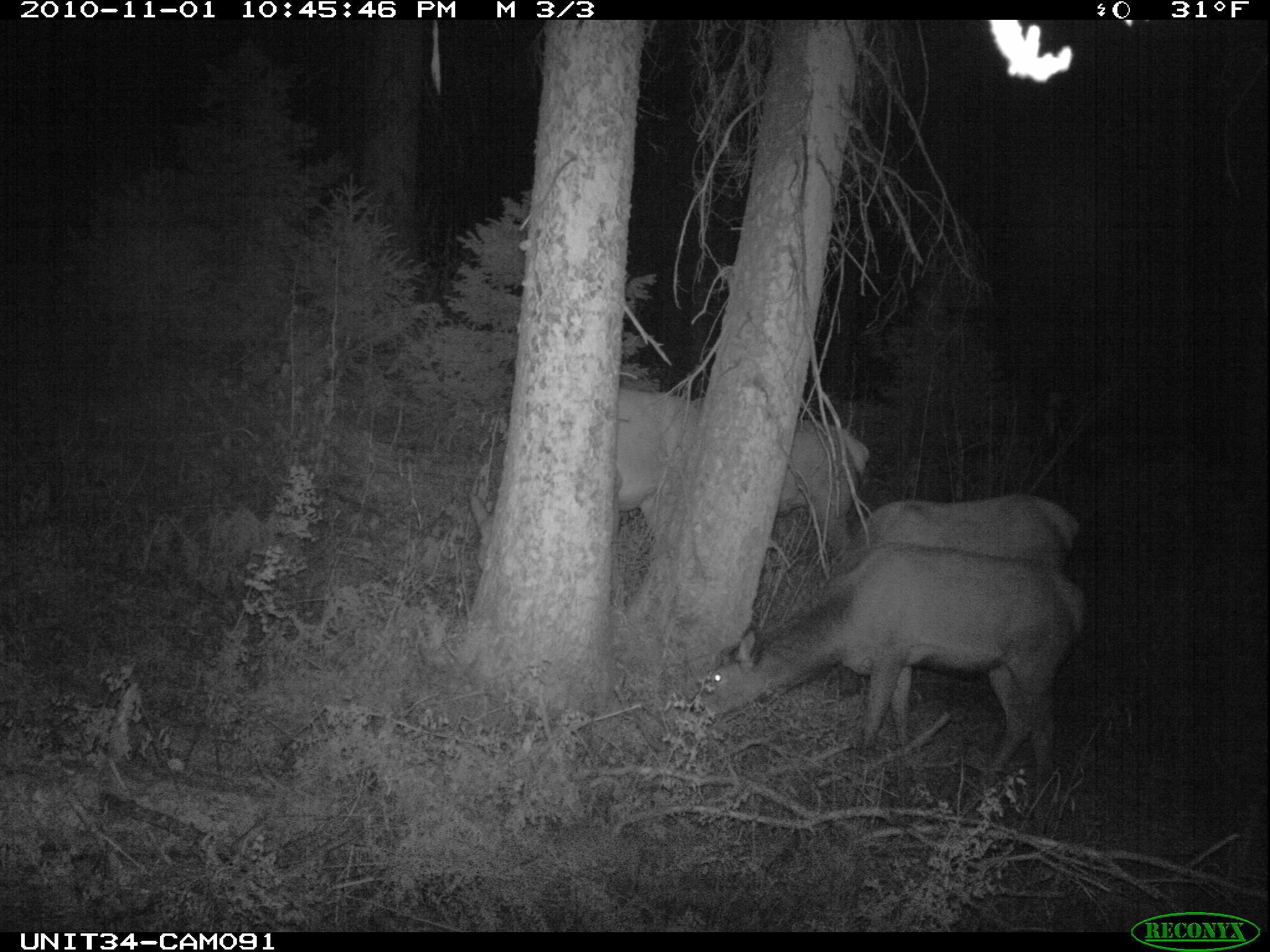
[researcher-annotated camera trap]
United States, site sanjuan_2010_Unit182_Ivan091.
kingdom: Animalia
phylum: Chordata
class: Mammalia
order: Artiodactyla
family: Cervidae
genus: Cervus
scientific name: Cervus elaphus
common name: red deer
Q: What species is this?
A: Cervus elaphus (red deer).